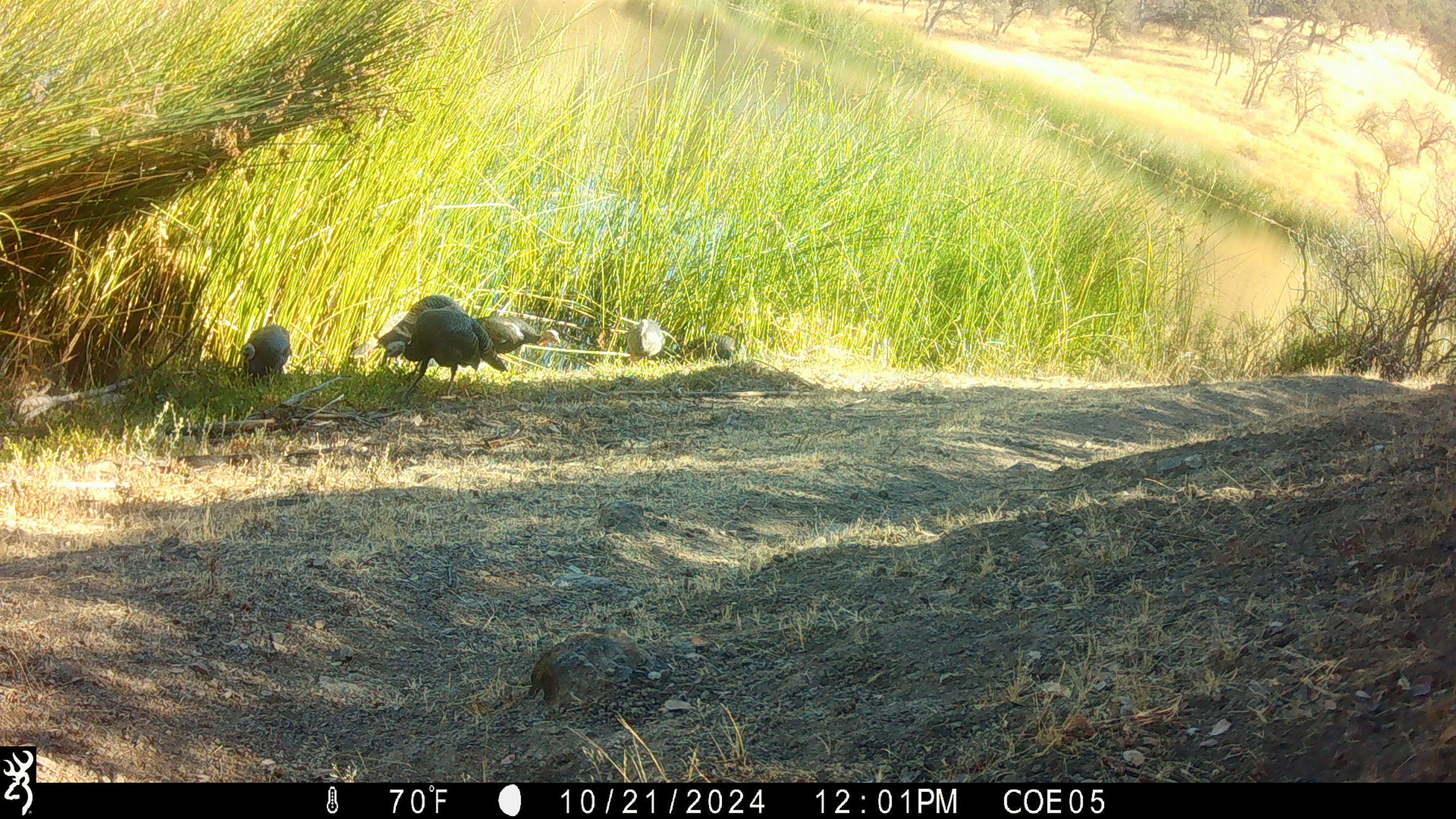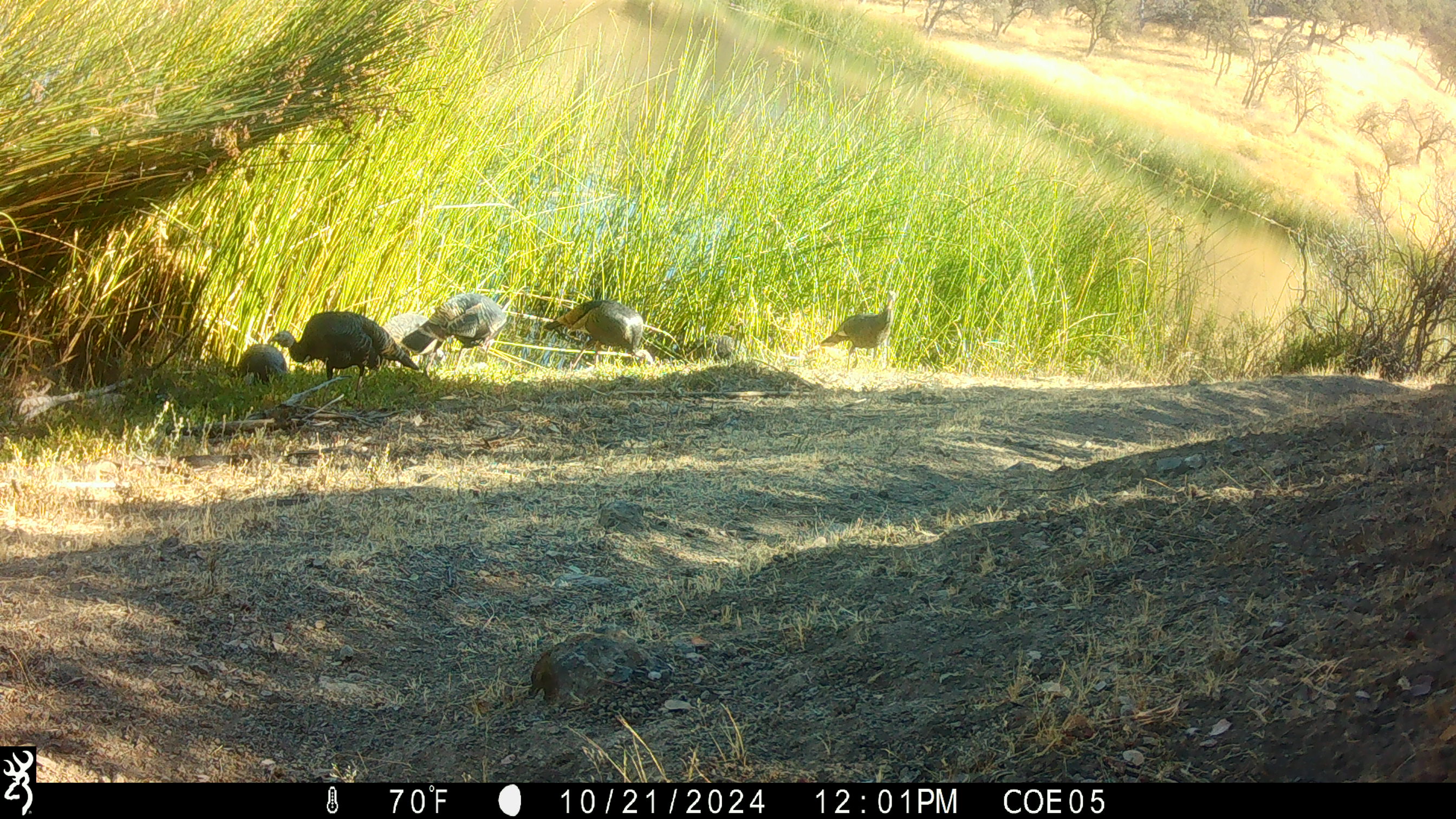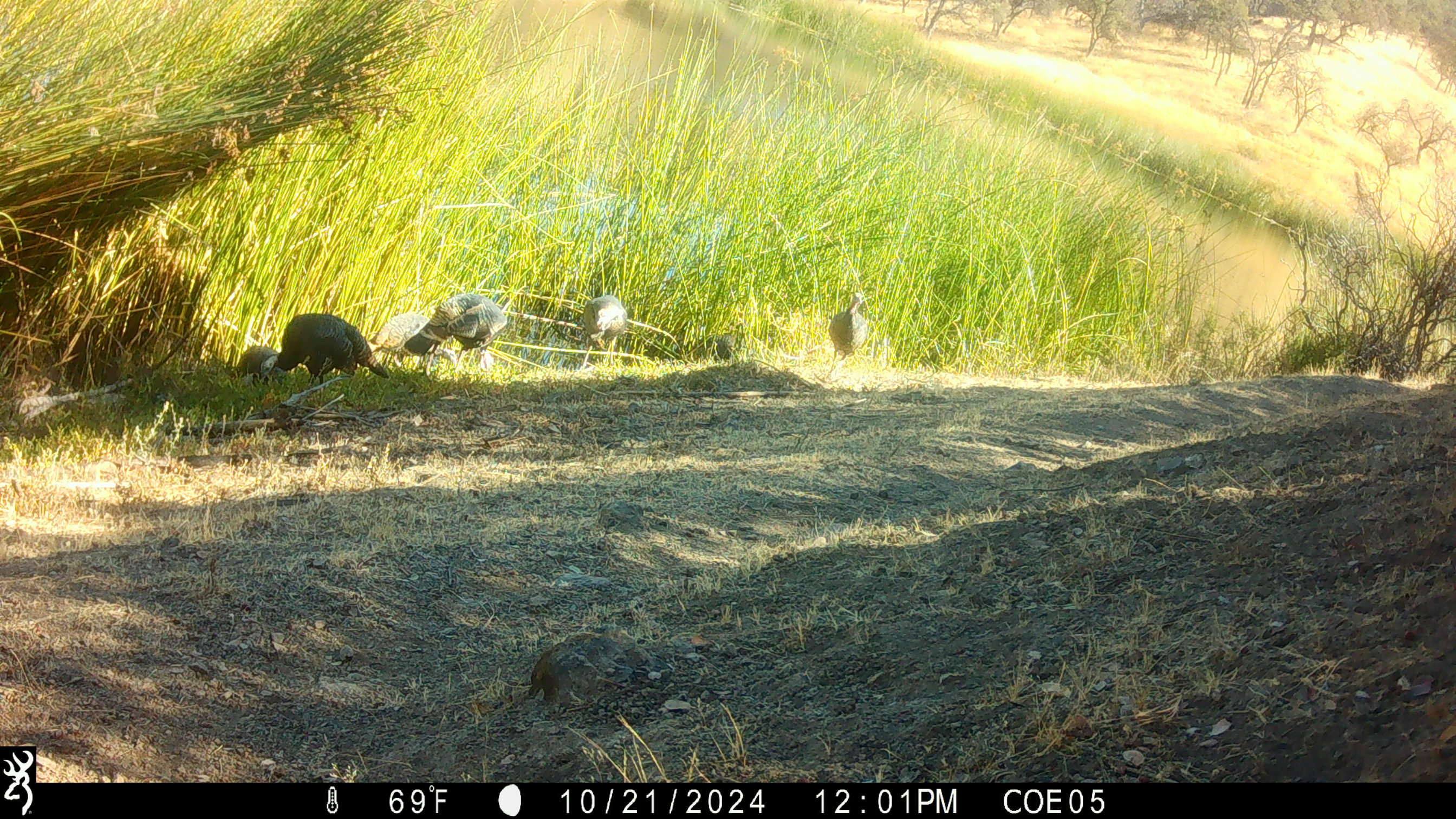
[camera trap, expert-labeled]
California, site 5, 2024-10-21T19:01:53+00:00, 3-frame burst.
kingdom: Animalia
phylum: Chordata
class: Aves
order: Galliformes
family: Phasianidae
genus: Meleagris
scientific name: Meleagris gallopavo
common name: turkey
Turkey (Meleagris gallopavo).